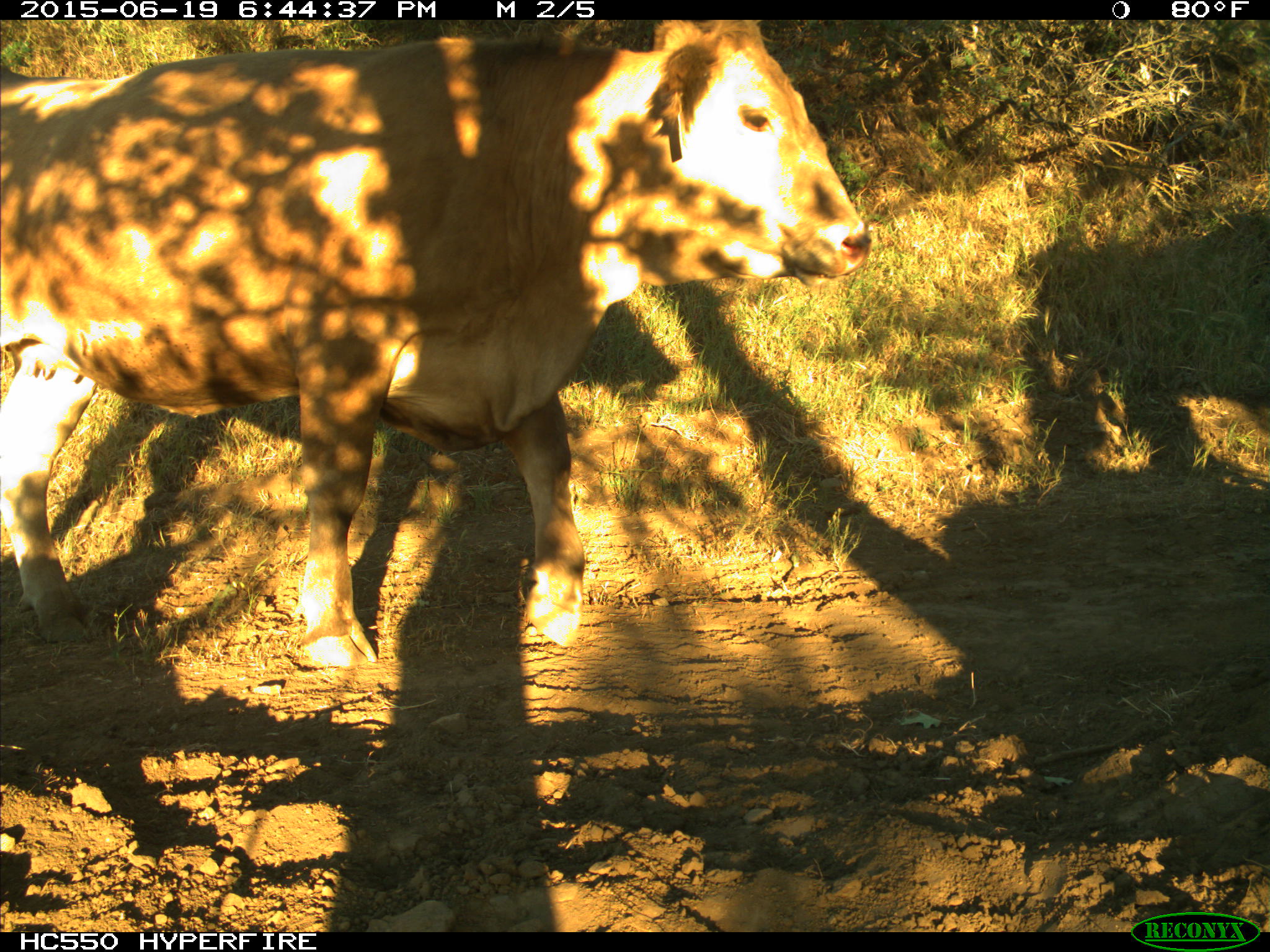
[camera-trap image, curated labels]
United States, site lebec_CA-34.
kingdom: Animalia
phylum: Chordata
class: Mammalia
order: Artiodactyla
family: Bovidae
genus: Bos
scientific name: Bos taurus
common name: domestic cow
Bos taurus (domestic cow).